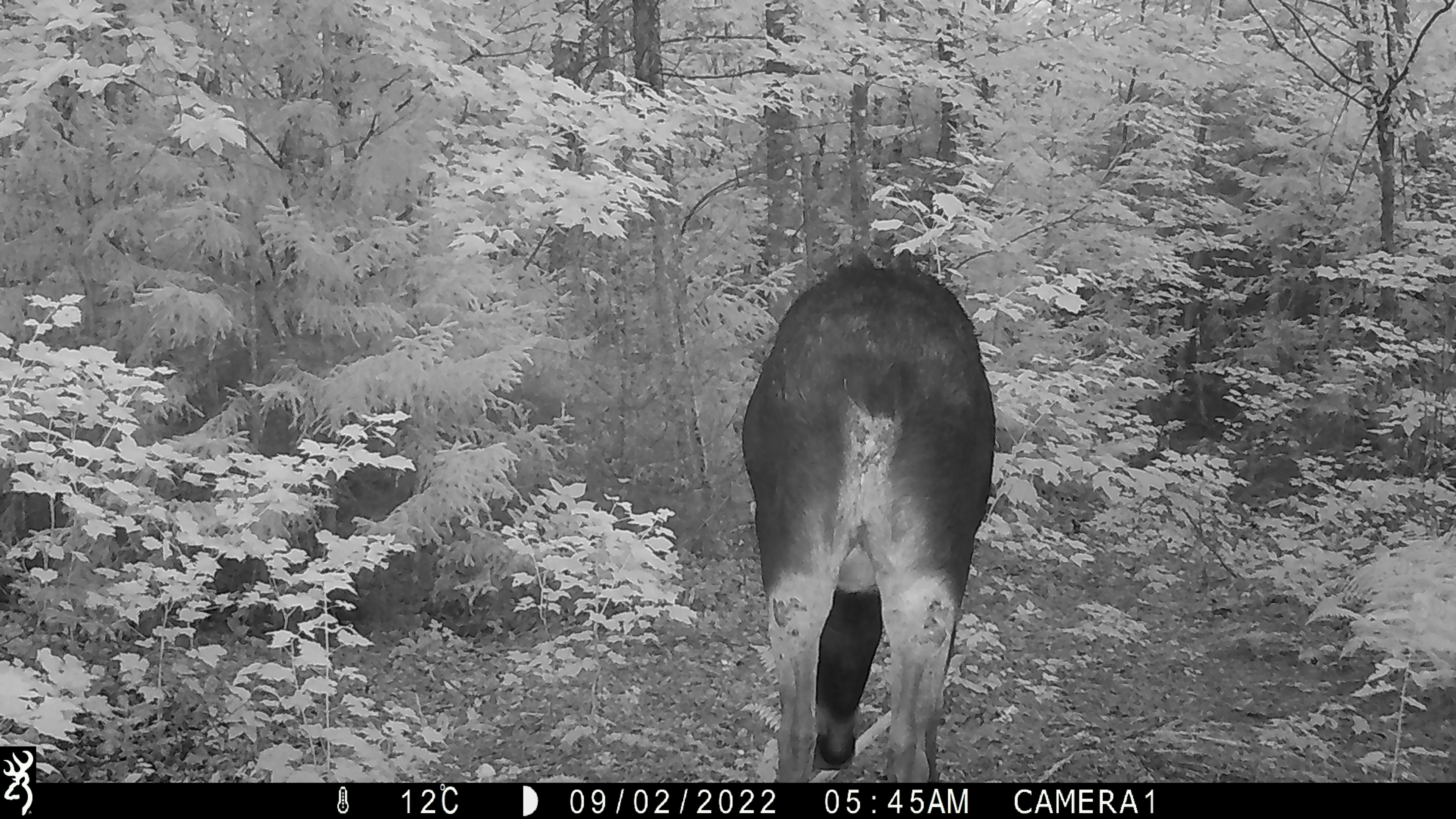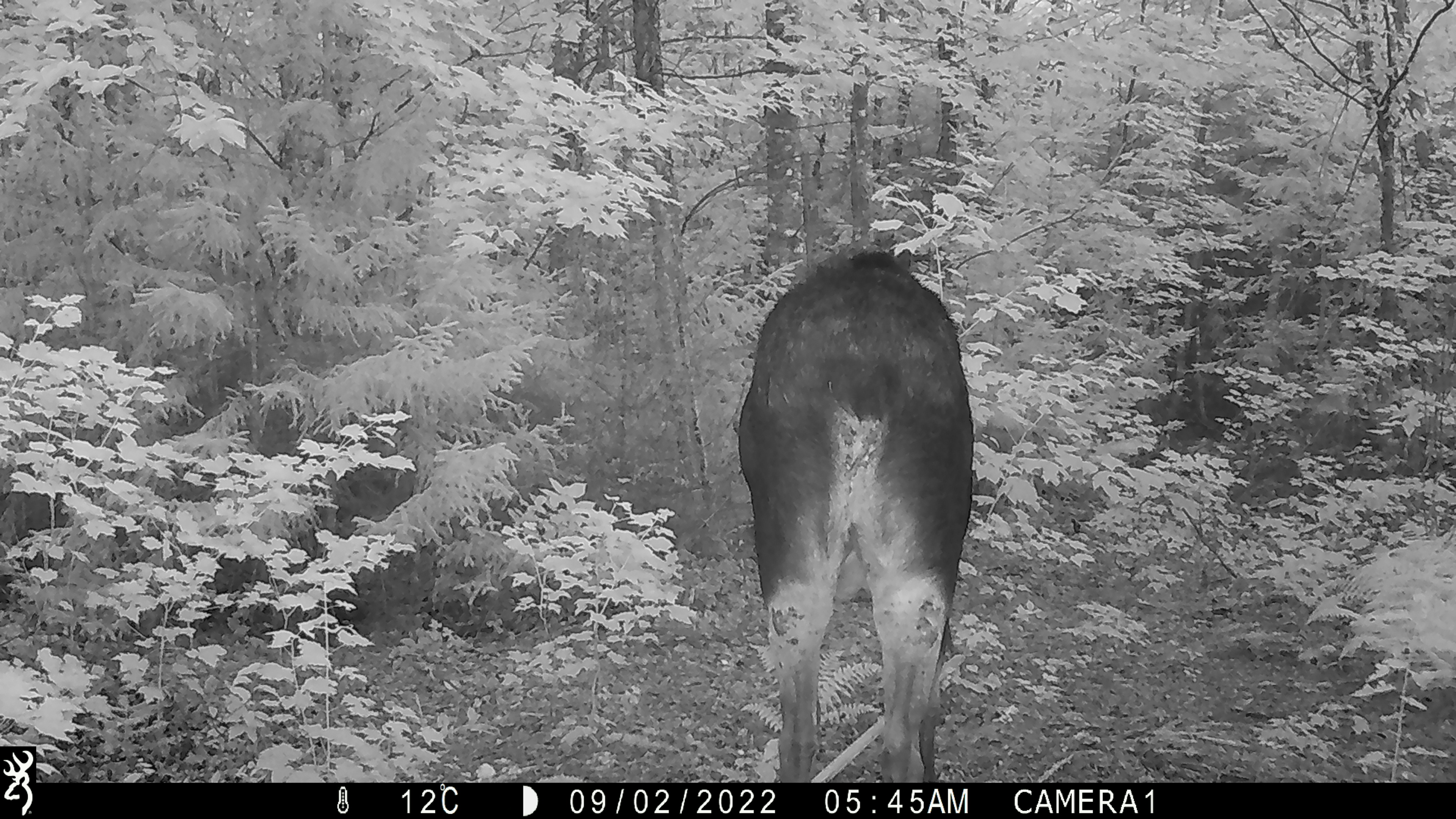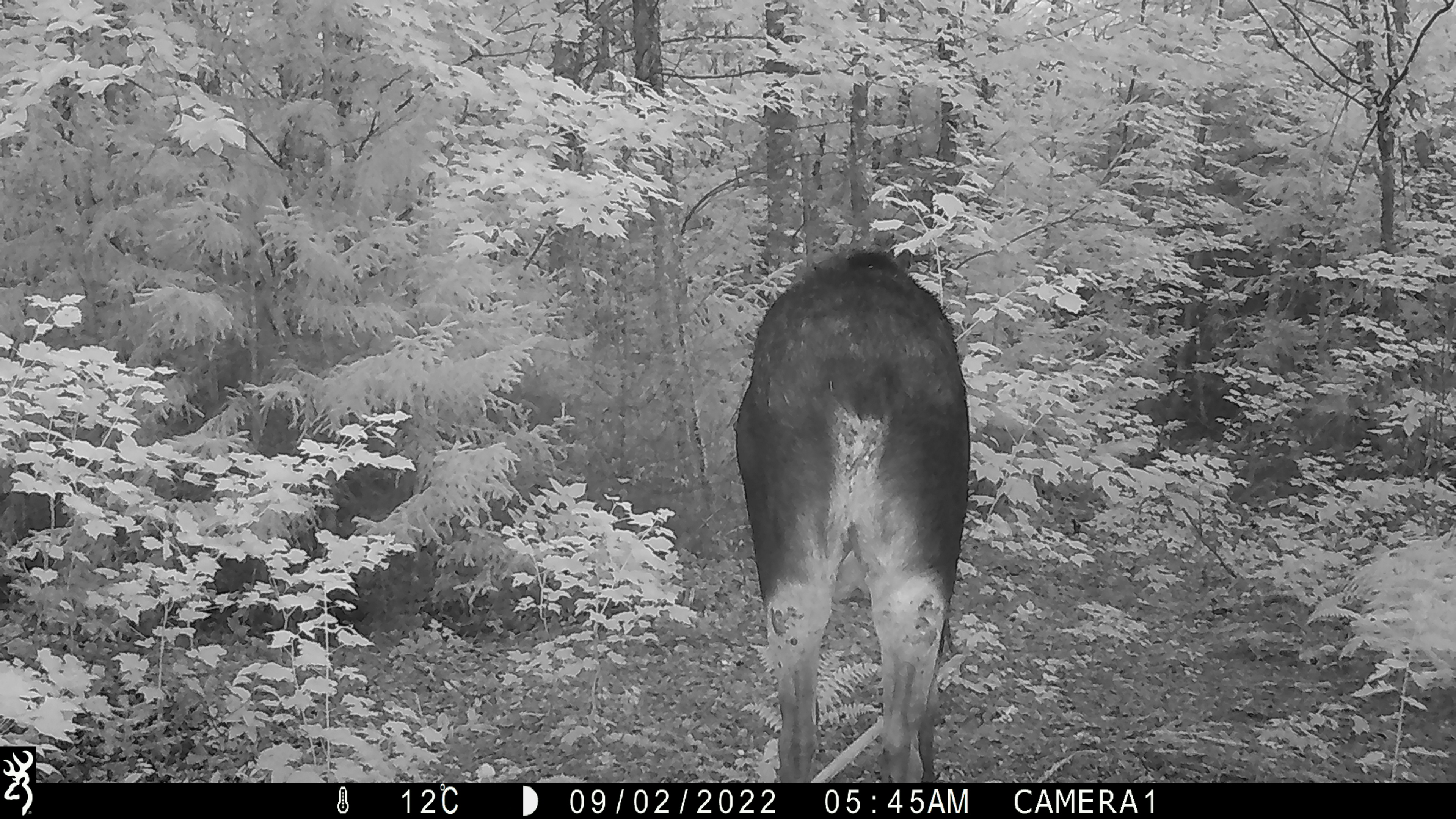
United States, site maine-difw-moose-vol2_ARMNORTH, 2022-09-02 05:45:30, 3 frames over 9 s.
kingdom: Animalia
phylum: Chordata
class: Mammalia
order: Artiodactyla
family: Cervidae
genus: Alces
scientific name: Alces alces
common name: moose